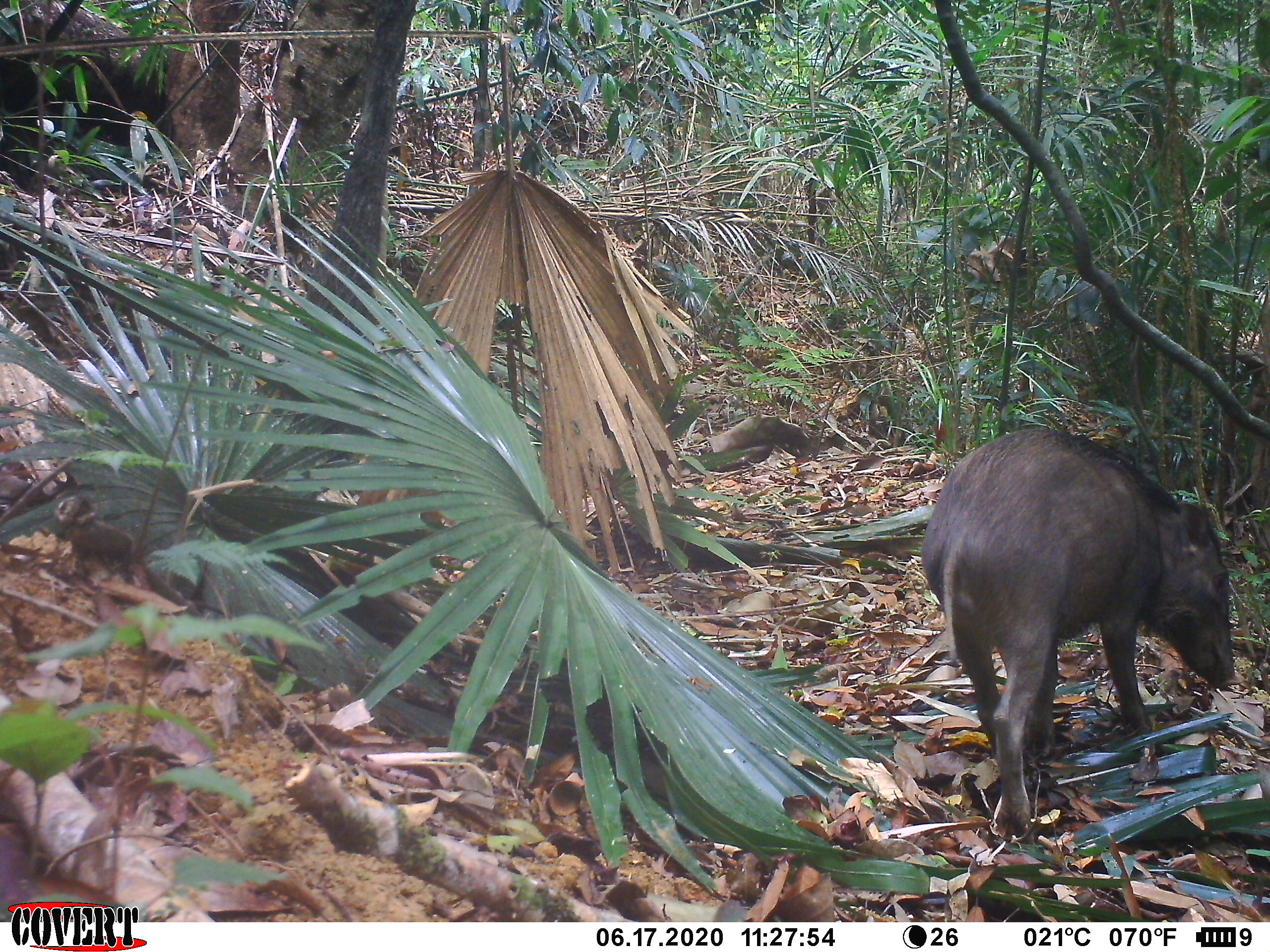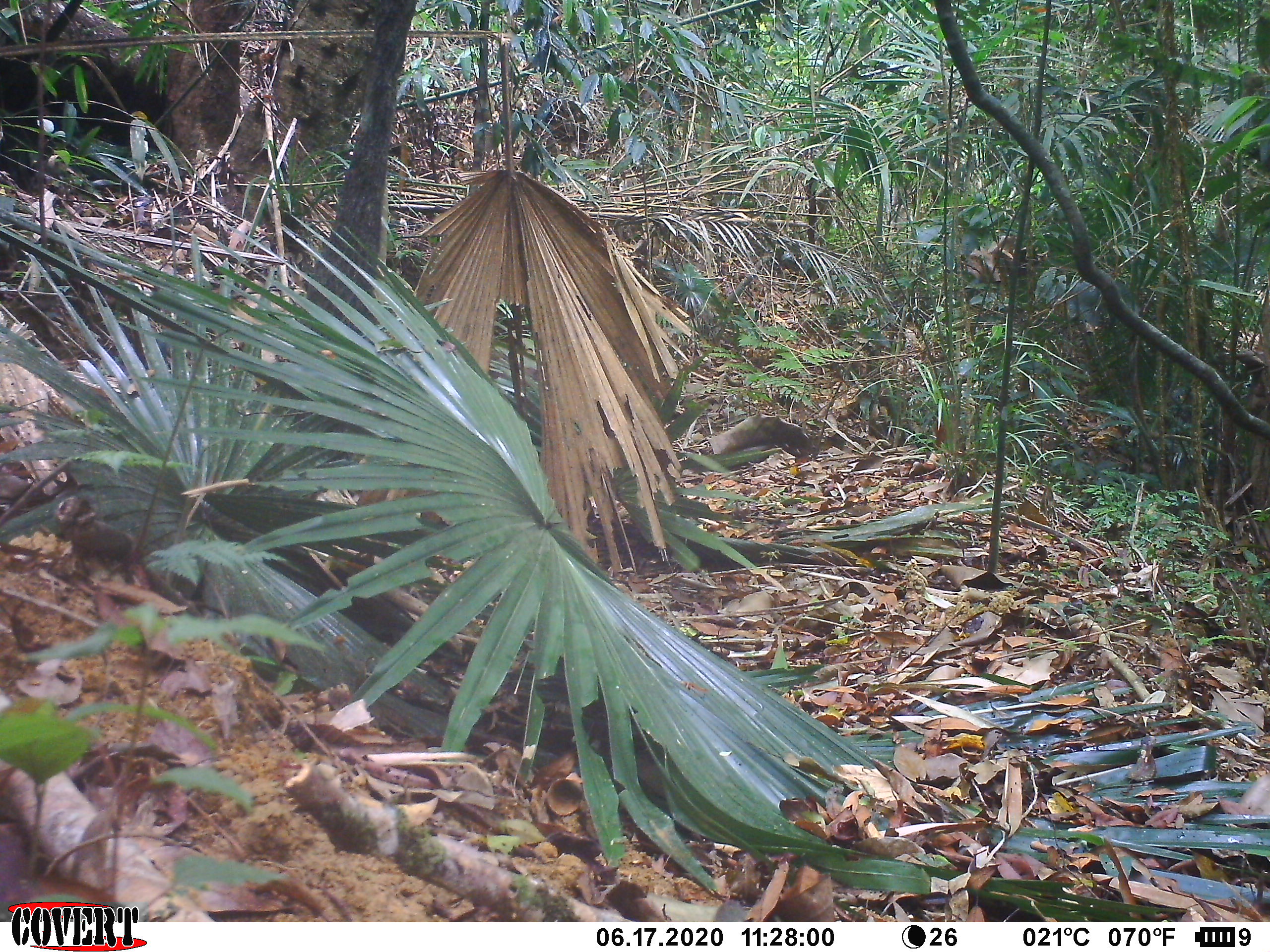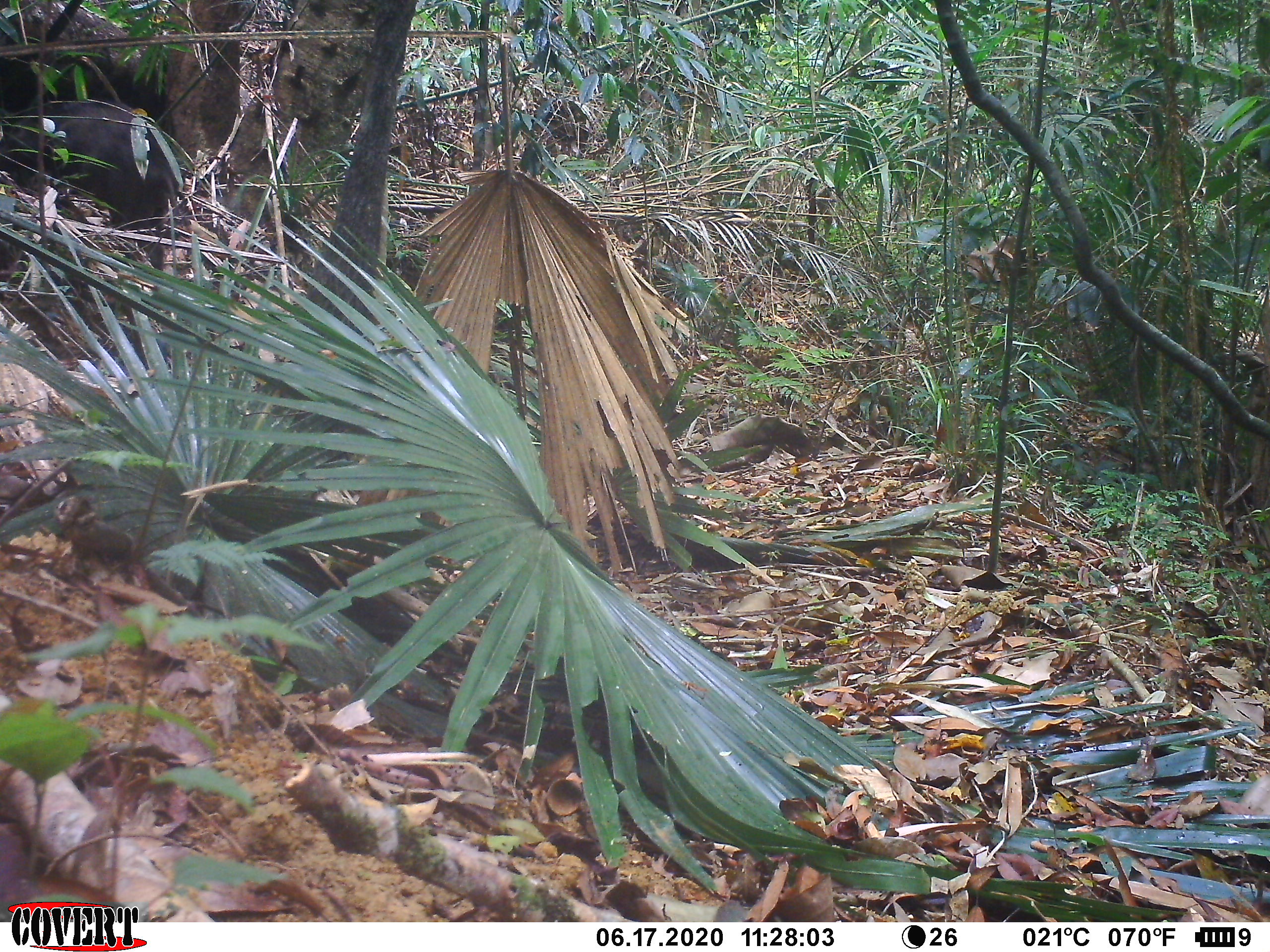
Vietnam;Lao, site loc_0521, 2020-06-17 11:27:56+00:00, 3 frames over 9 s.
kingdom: Animalia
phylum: Chordata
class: Mammalia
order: Artiodactyla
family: Suidae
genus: Sus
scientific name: Sus scrofa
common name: eurasian wild pig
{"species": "eurasian wild pig (Sus scrofa)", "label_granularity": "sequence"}